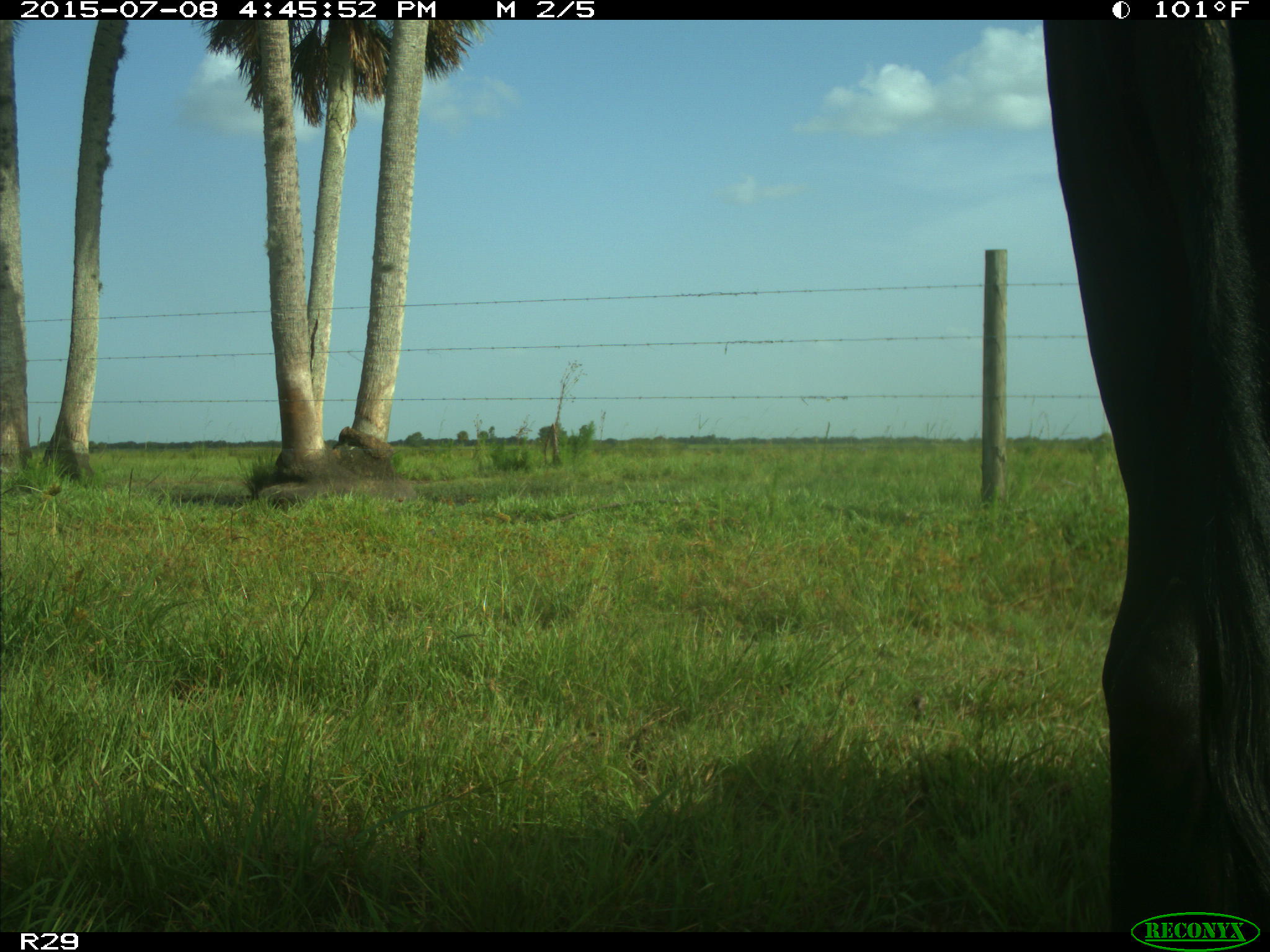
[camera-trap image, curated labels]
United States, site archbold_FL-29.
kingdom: Animalia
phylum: Chordata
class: Mammalia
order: Artiodactyla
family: Bovidae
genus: Bos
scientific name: Bos taurus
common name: domestic cow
Bos taurus (domestic cow).